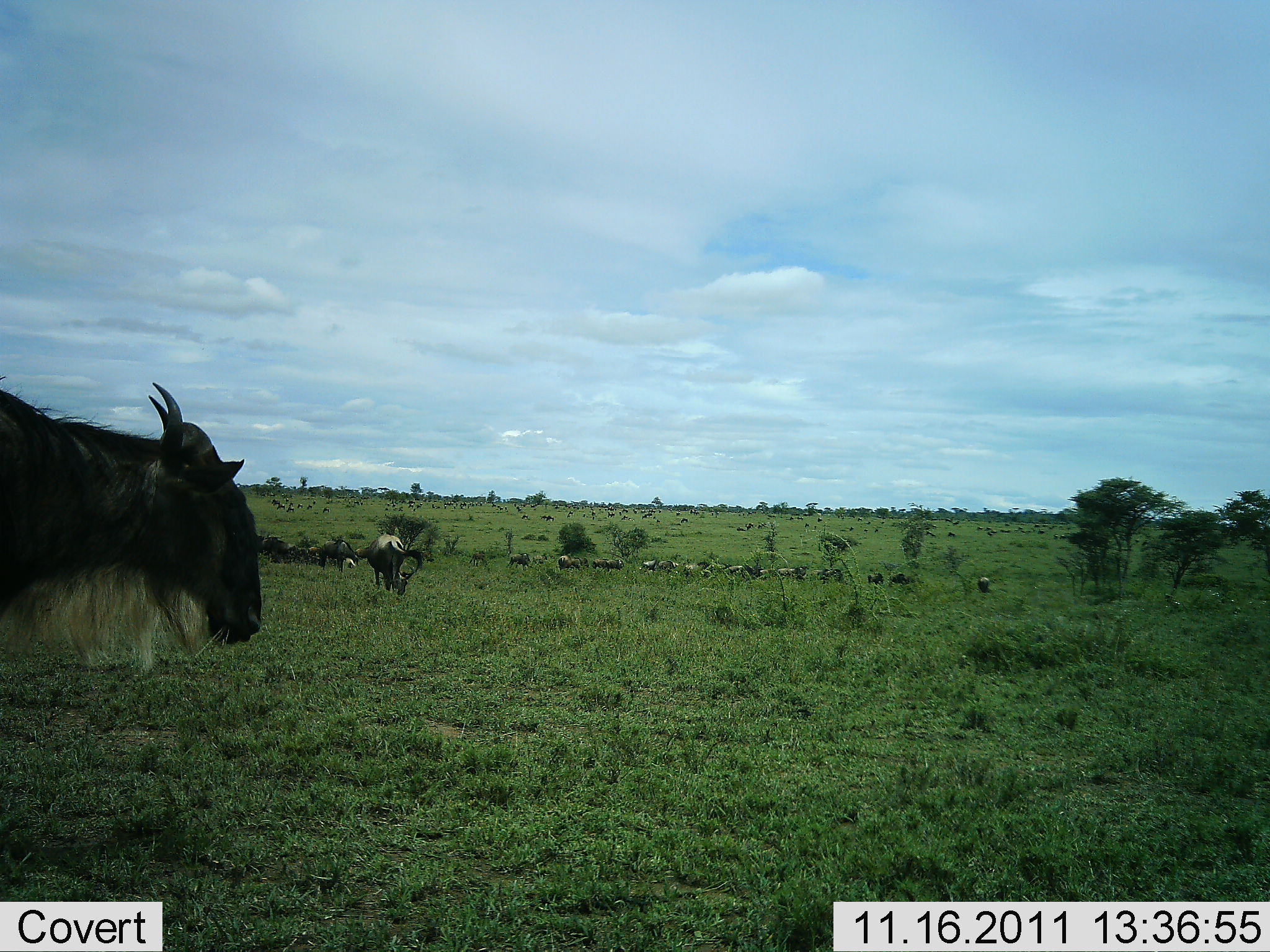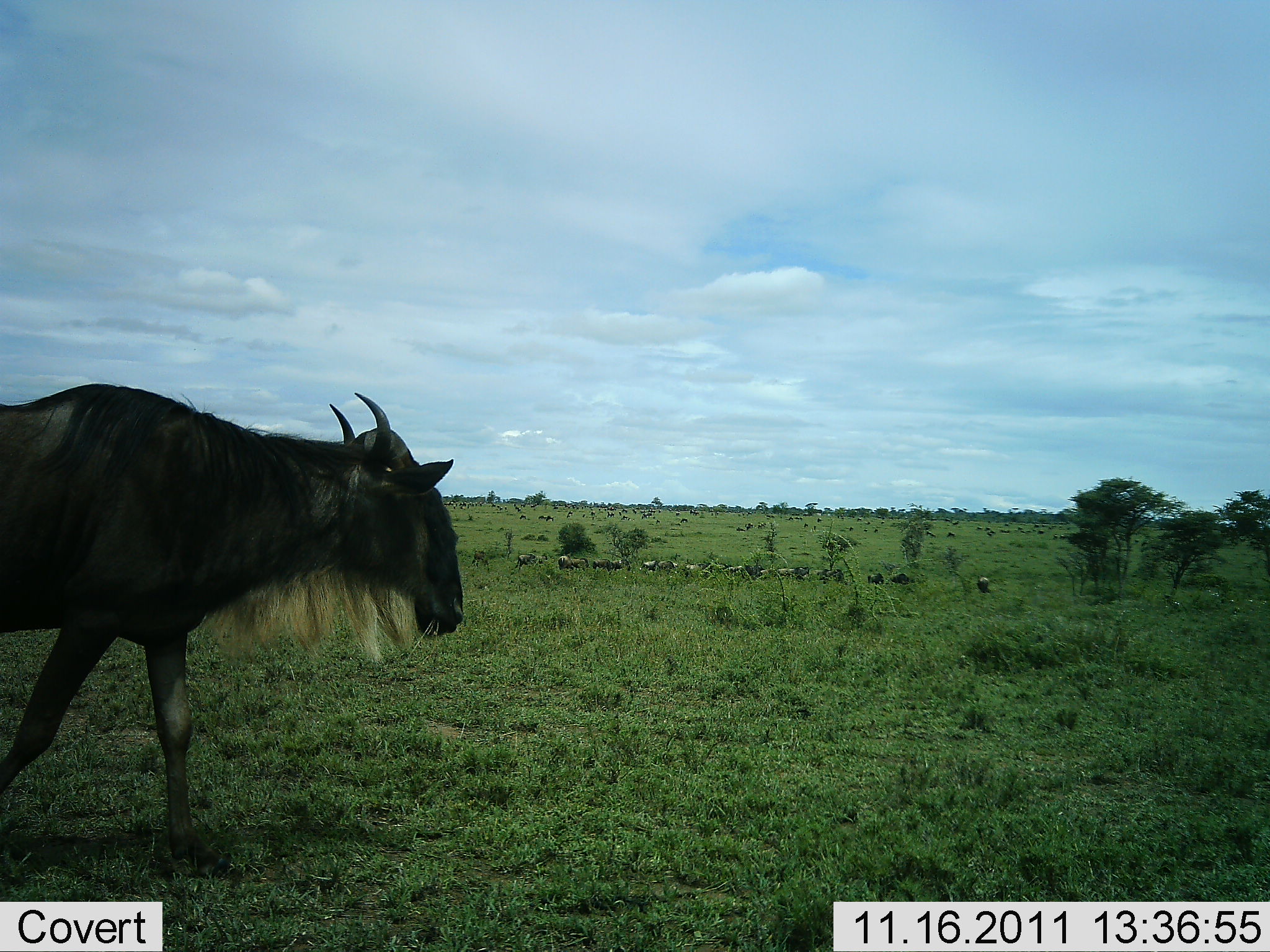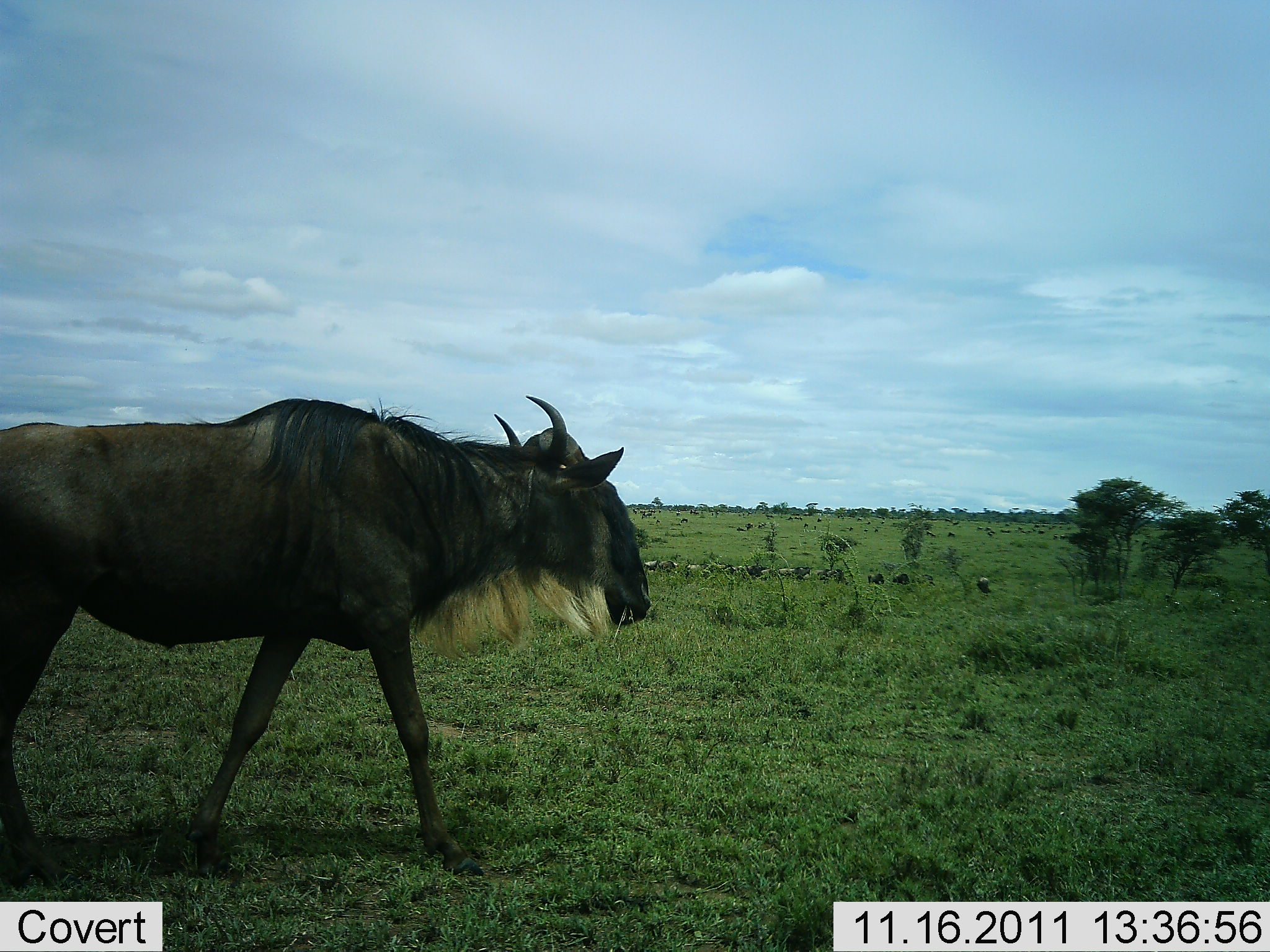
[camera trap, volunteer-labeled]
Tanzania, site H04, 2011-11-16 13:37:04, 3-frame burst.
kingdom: Animalia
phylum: Chordata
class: Mammalia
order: Artiodactyla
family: Bovidae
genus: Connochaetes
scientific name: Connochaetes taurinus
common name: blue wildebeest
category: wildebeest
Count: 11-50.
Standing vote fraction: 21%.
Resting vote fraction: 7%.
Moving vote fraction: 100%.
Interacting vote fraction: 0%.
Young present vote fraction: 0%.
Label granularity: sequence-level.